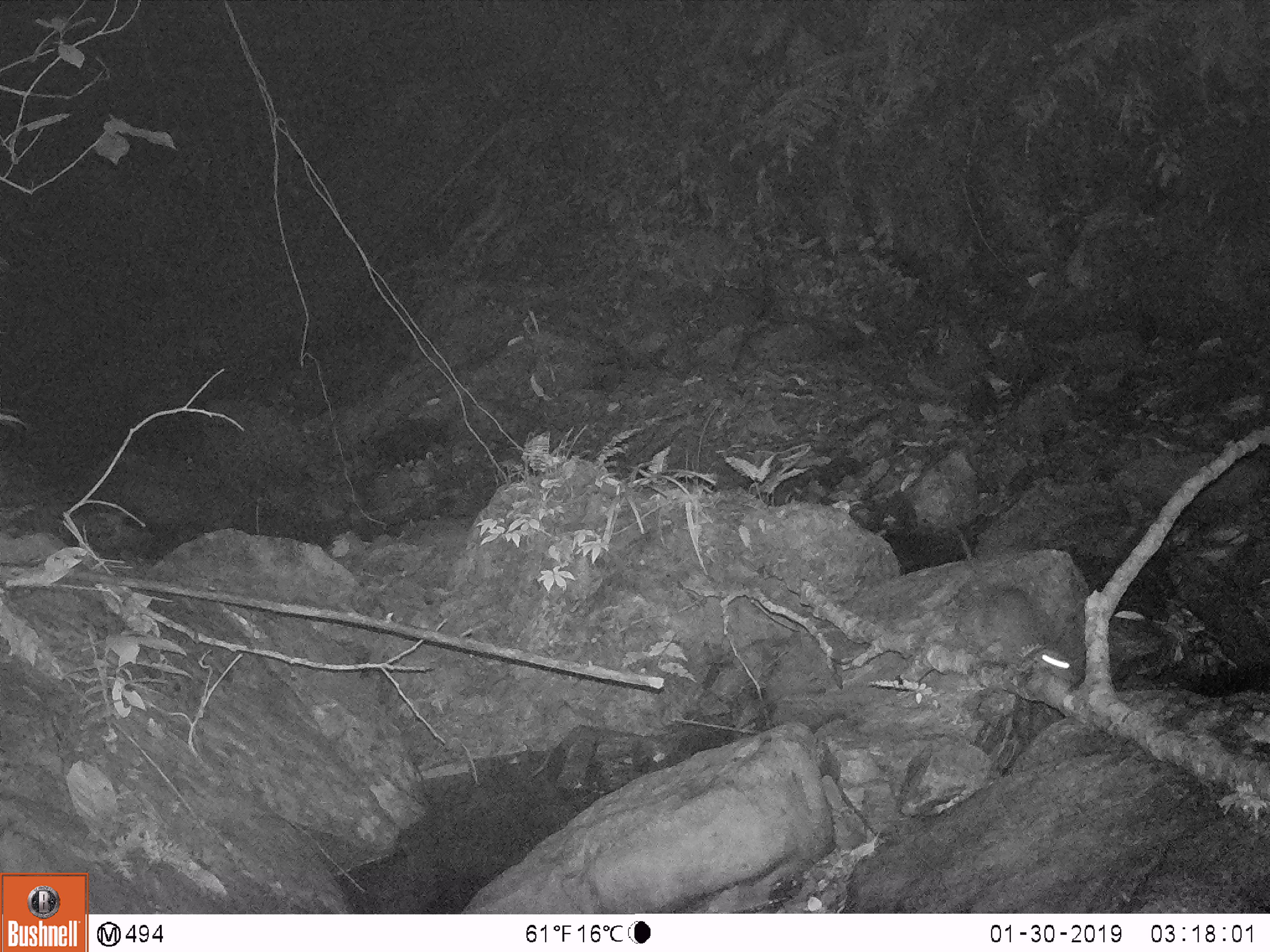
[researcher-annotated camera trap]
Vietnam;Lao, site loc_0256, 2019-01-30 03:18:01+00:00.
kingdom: Animalia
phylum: Chordata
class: Mammalia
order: Rodentia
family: Muridae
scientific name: Muridae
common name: old-world mice and rats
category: unidentified murid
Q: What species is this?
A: Unidentified murid (old-world mice and rats) (Muridae).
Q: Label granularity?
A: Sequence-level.